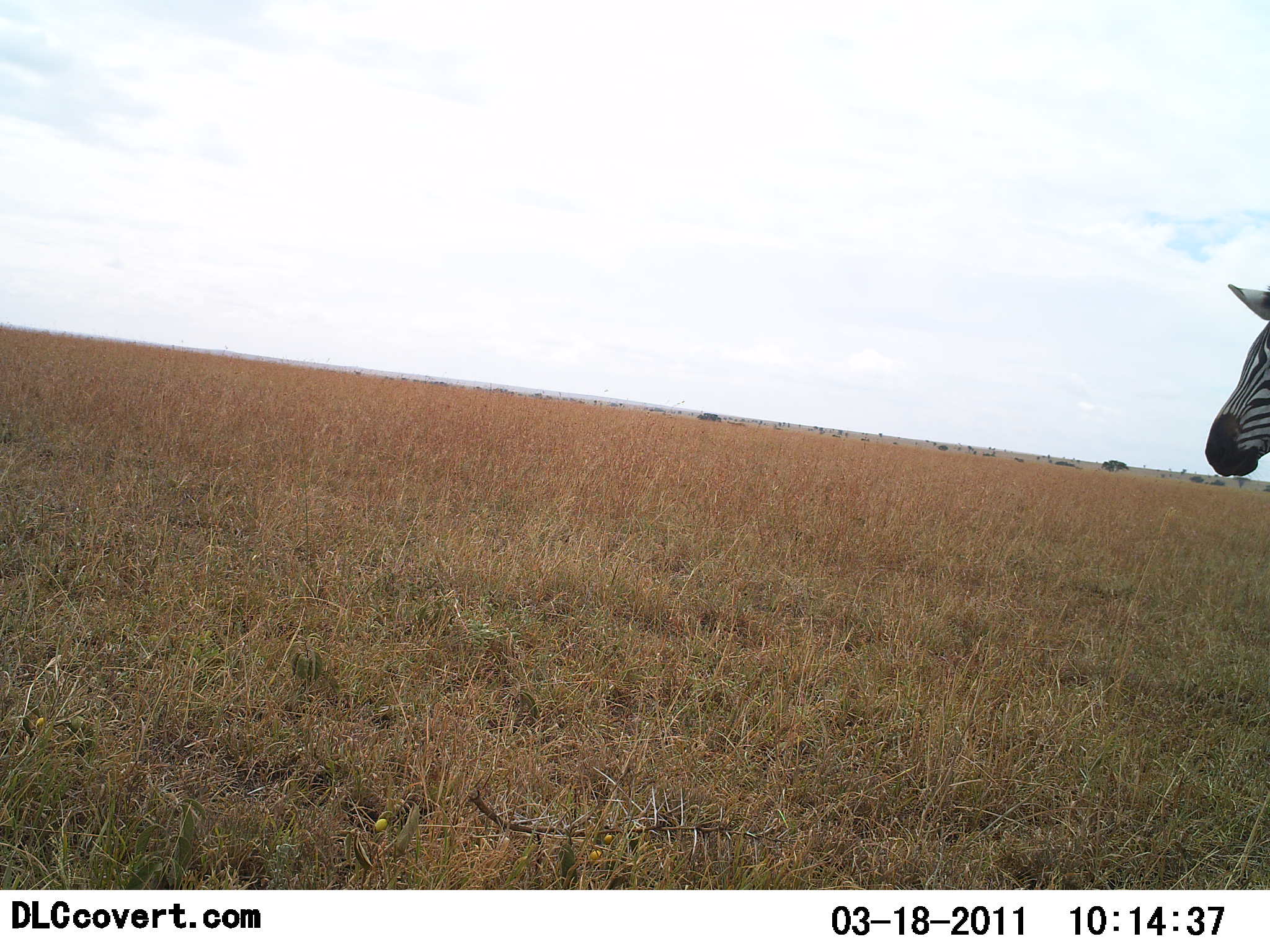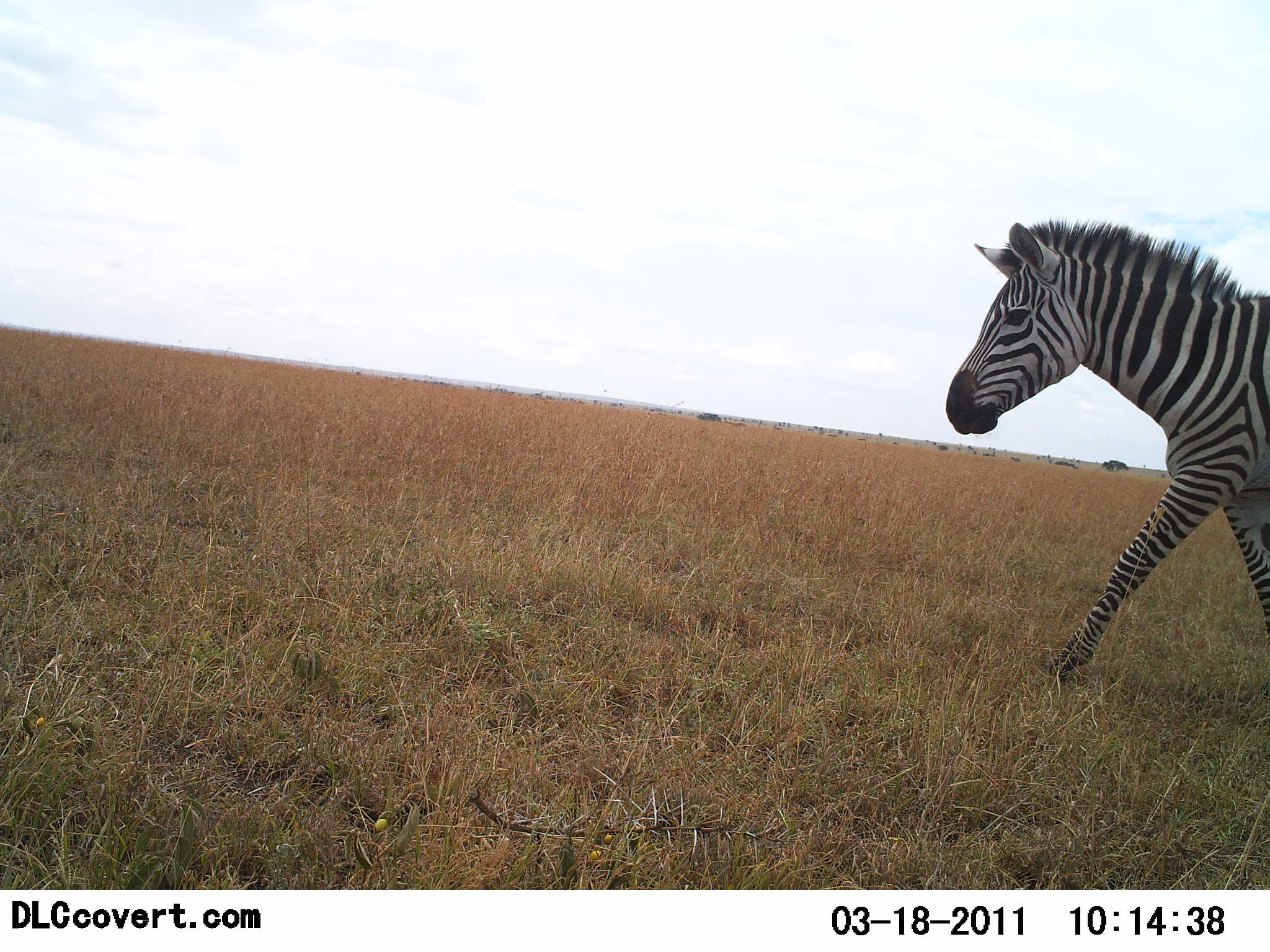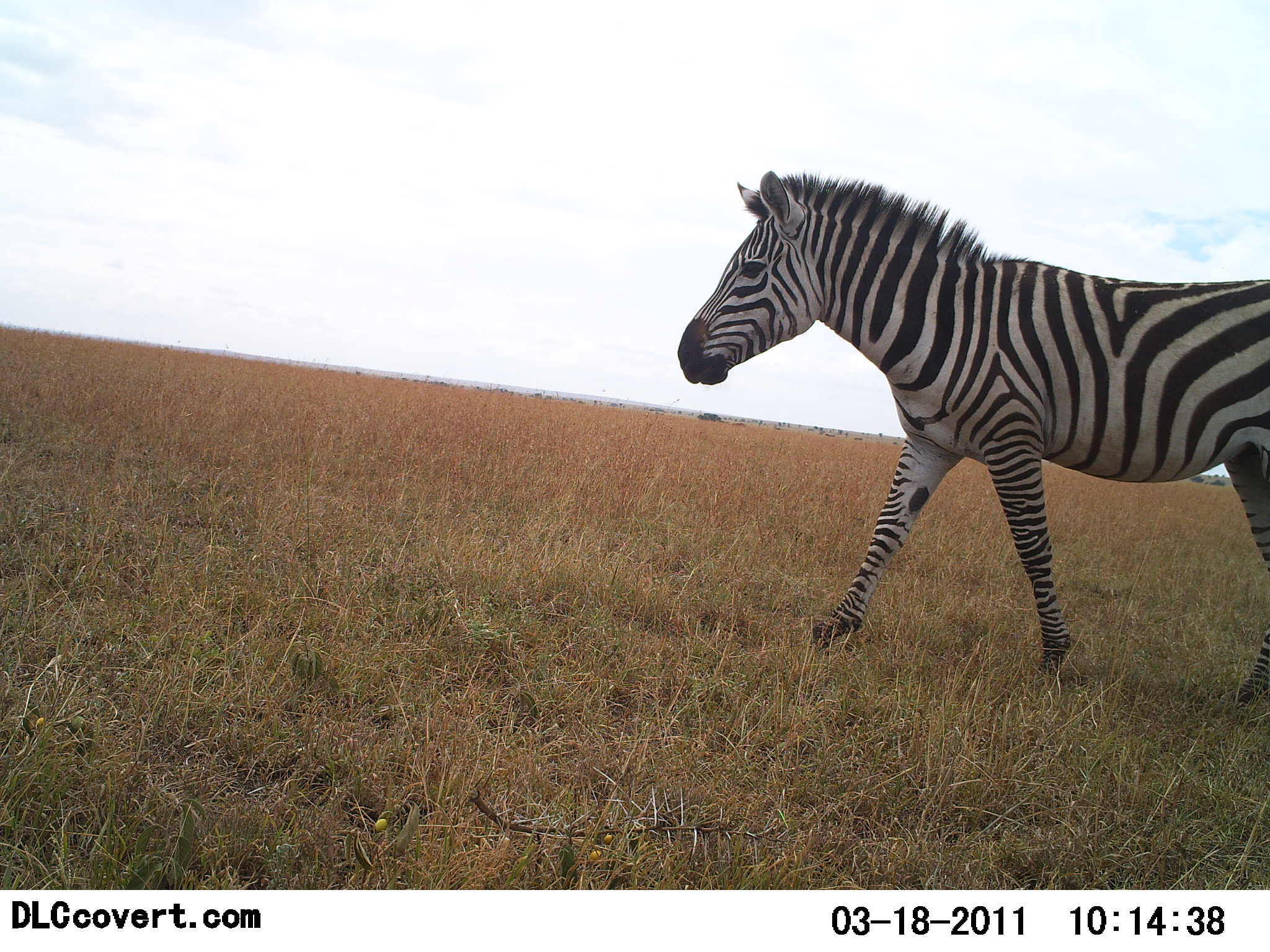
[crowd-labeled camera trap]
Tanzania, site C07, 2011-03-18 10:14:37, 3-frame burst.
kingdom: Animalia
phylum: Chordata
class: Mammalia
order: Perissodactyla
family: Equidae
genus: Equus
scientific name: Equus quagga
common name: plains zebra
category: zebra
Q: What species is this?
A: Zebra (plains zebra) (Equus quagga).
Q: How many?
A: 1.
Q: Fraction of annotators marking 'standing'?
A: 0%.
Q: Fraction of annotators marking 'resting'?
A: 0%.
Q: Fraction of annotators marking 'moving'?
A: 100%.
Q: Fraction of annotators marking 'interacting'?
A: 0%.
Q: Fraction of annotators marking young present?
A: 0%.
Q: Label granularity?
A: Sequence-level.